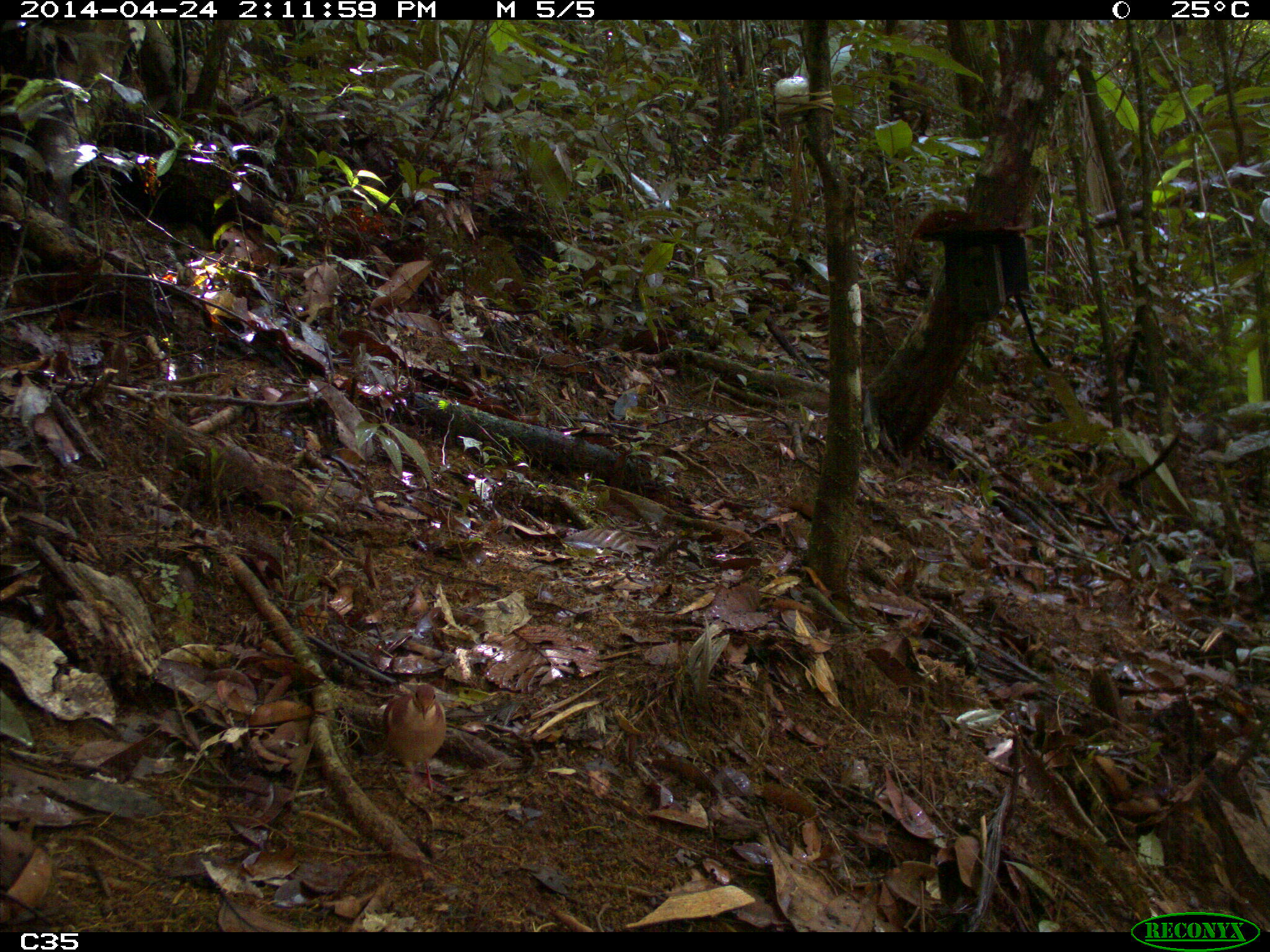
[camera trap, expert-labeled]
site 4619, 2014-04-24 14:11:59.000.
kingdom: Animalia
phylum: Chordata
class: Aves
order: Columbiformes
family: Columbidae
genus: Geotrygon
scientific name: Geotrygon montana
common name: ruddy quail-dove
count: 1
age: adult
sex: male